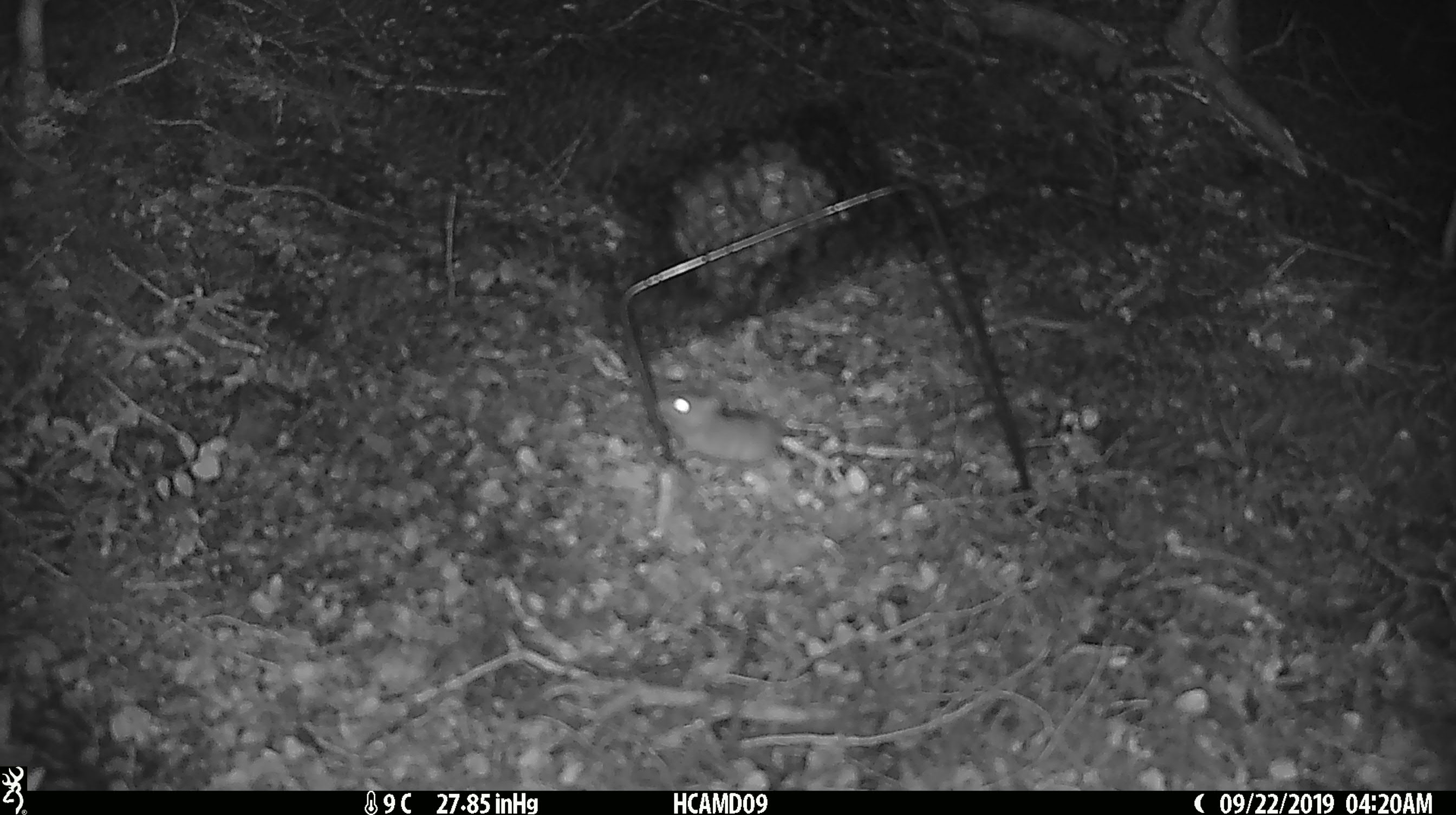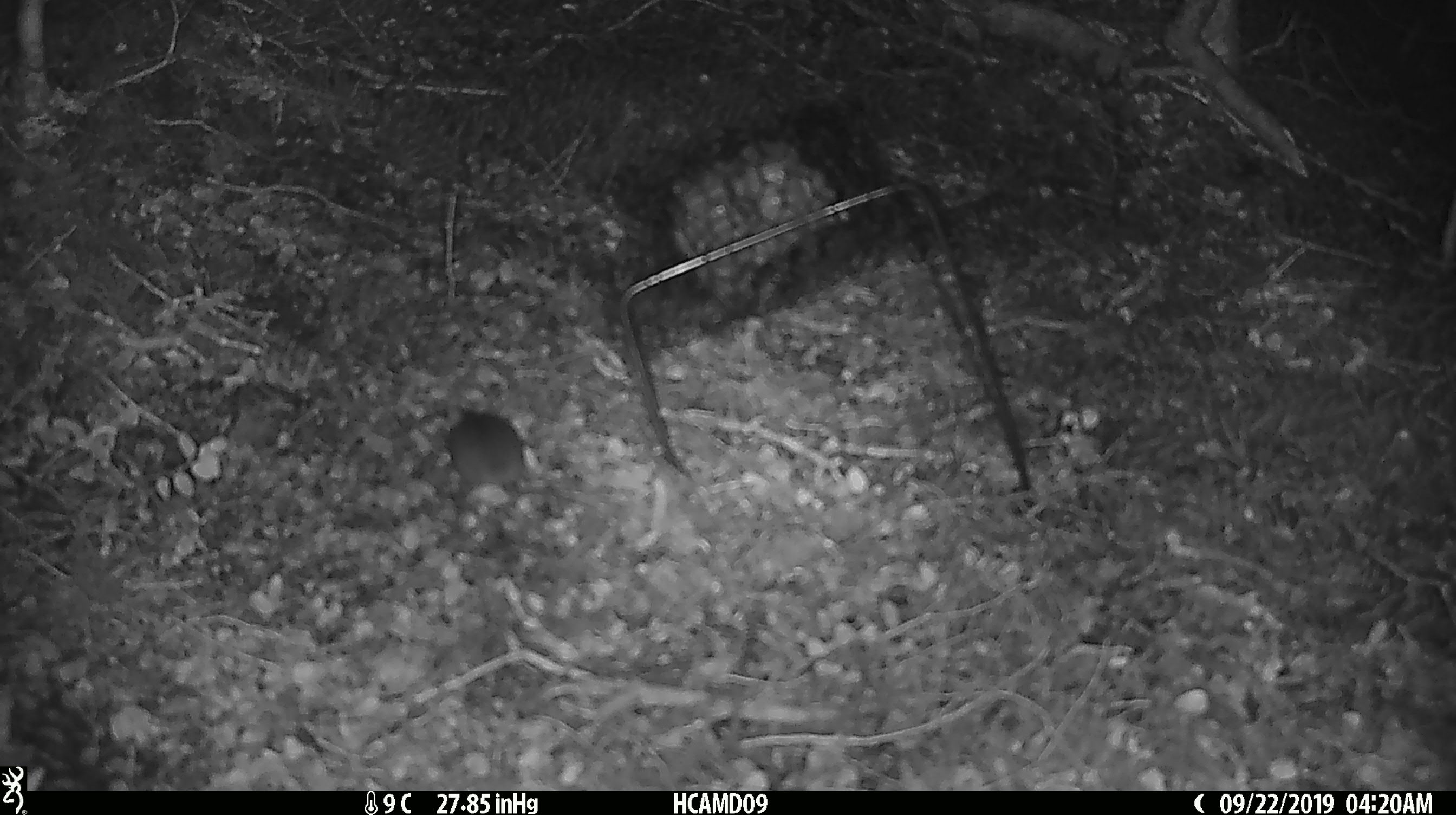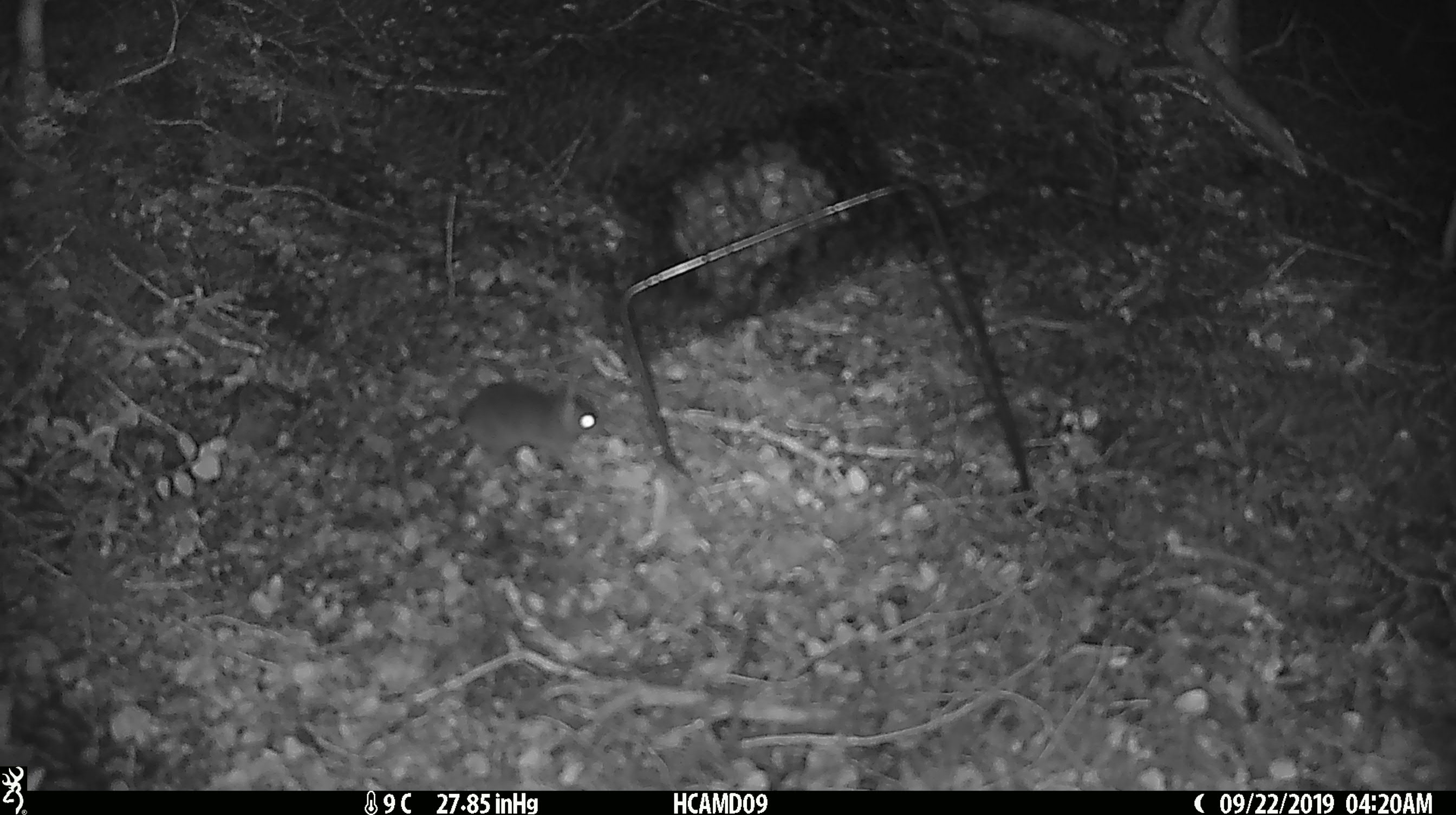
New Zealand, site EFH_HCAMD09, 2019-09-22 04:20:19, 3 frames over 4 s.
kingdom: Animalia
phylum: Chordata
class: Mammalia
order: Rodentia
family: Muridae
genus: Mus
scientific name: Mus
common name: mouse